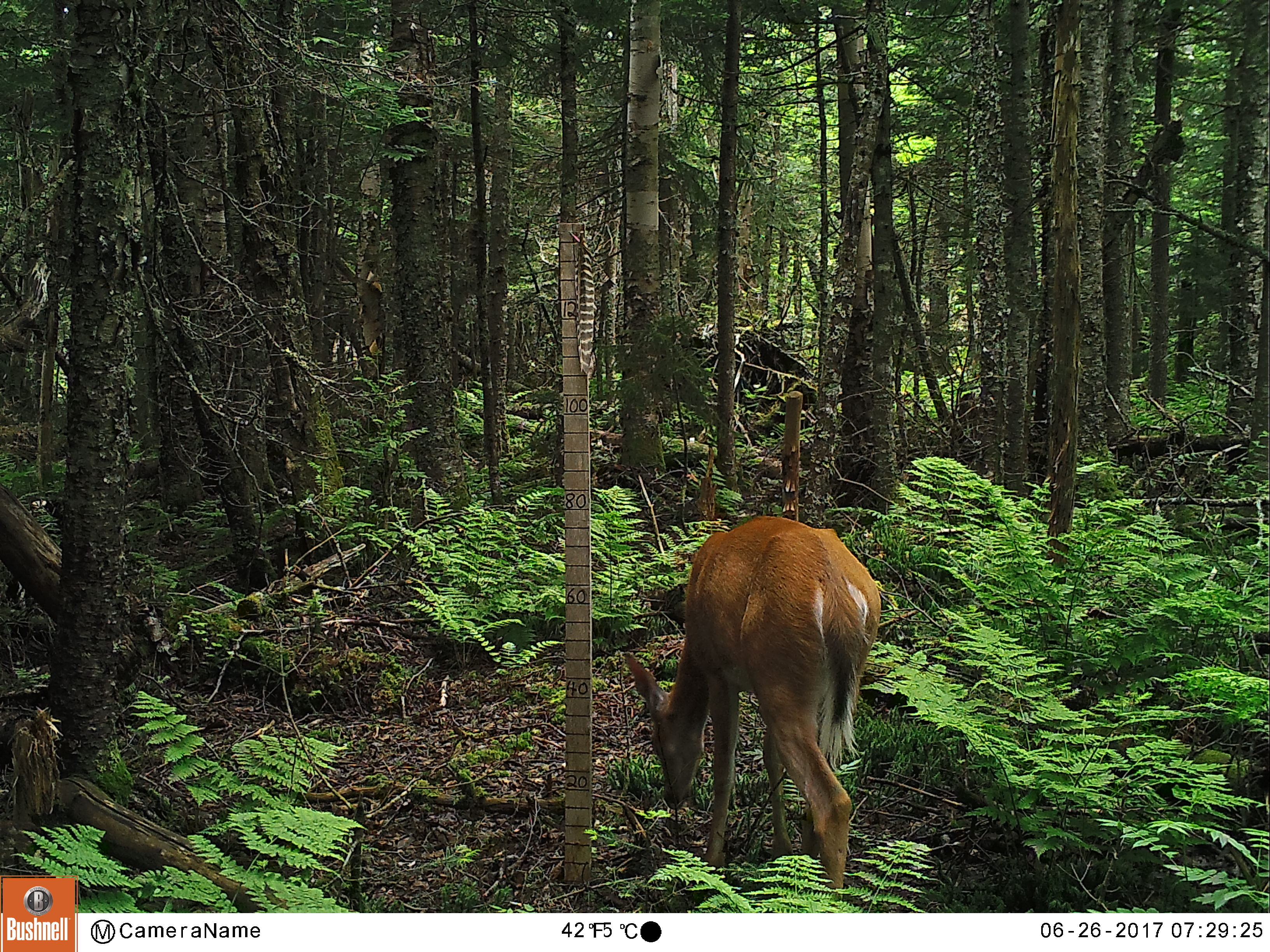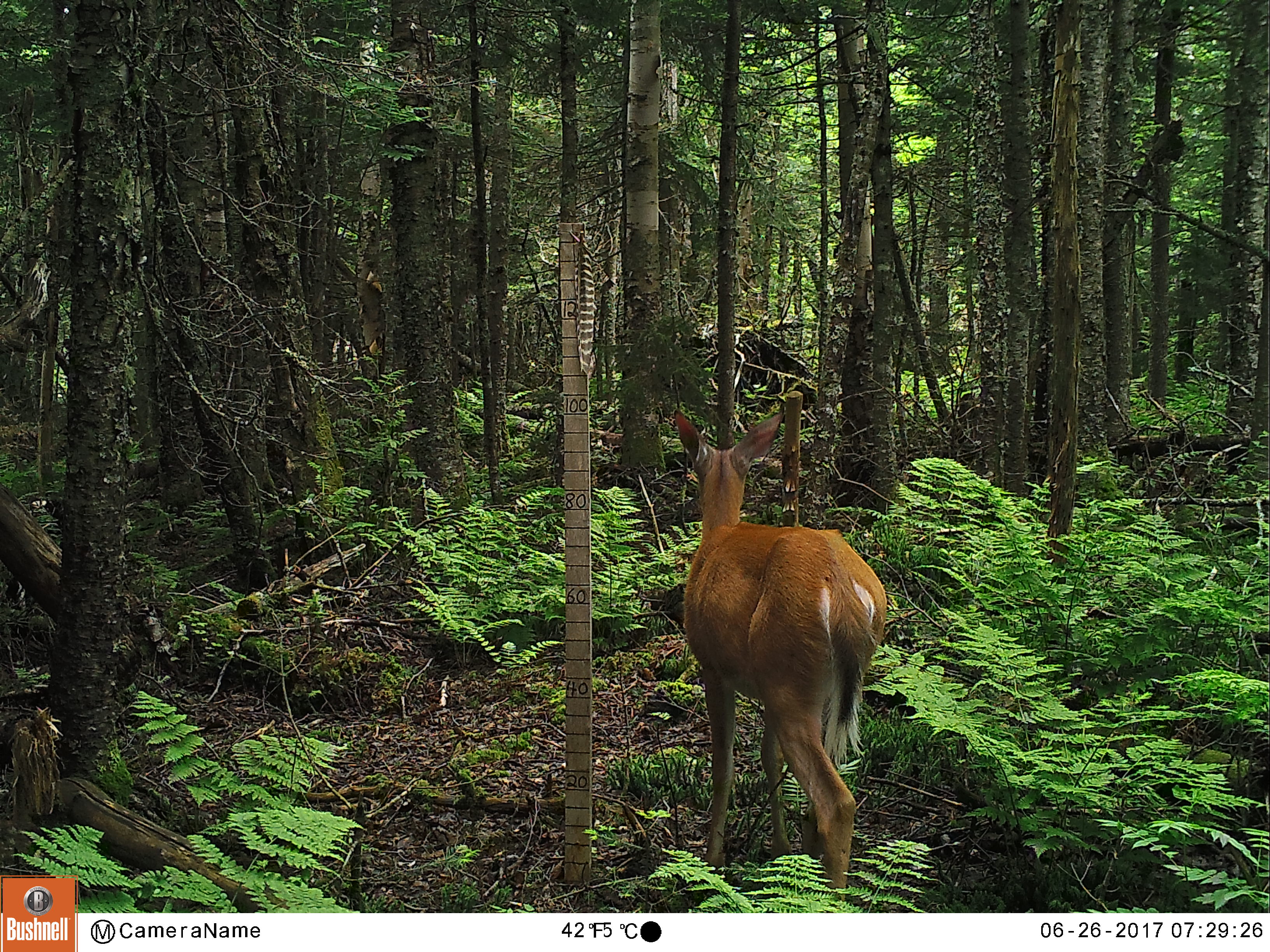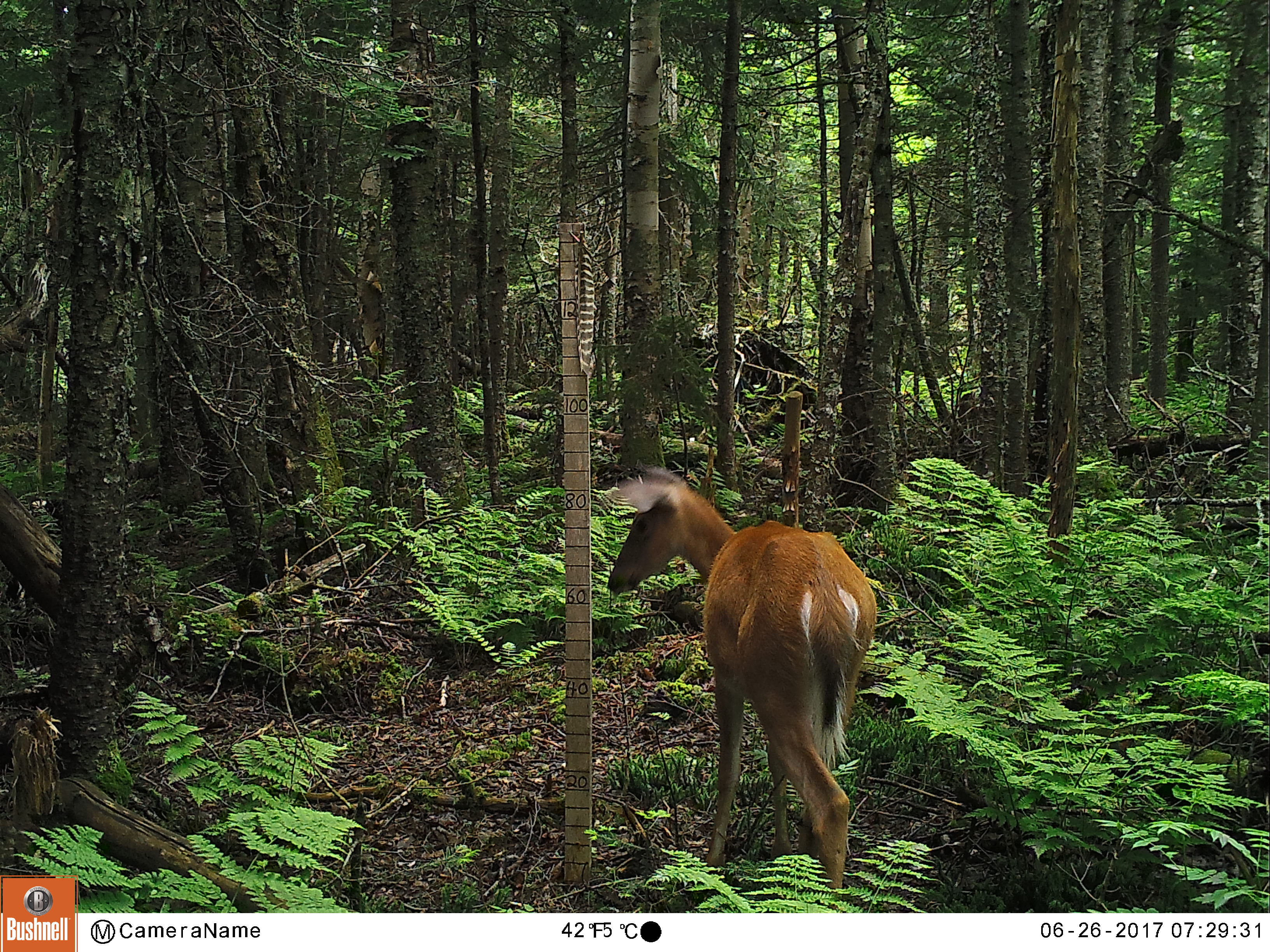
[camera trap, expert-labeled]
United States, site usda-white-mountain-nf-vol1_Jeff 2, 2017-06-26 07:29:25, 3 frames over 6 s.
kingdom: Animalia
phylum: Chordata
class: Mammalia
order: Artiodactyla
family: Cervidae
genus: Odocoileus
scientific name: Odocoileus virginianus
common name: white-tailed deer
White-tailed deer (Odocoileus virginianus).